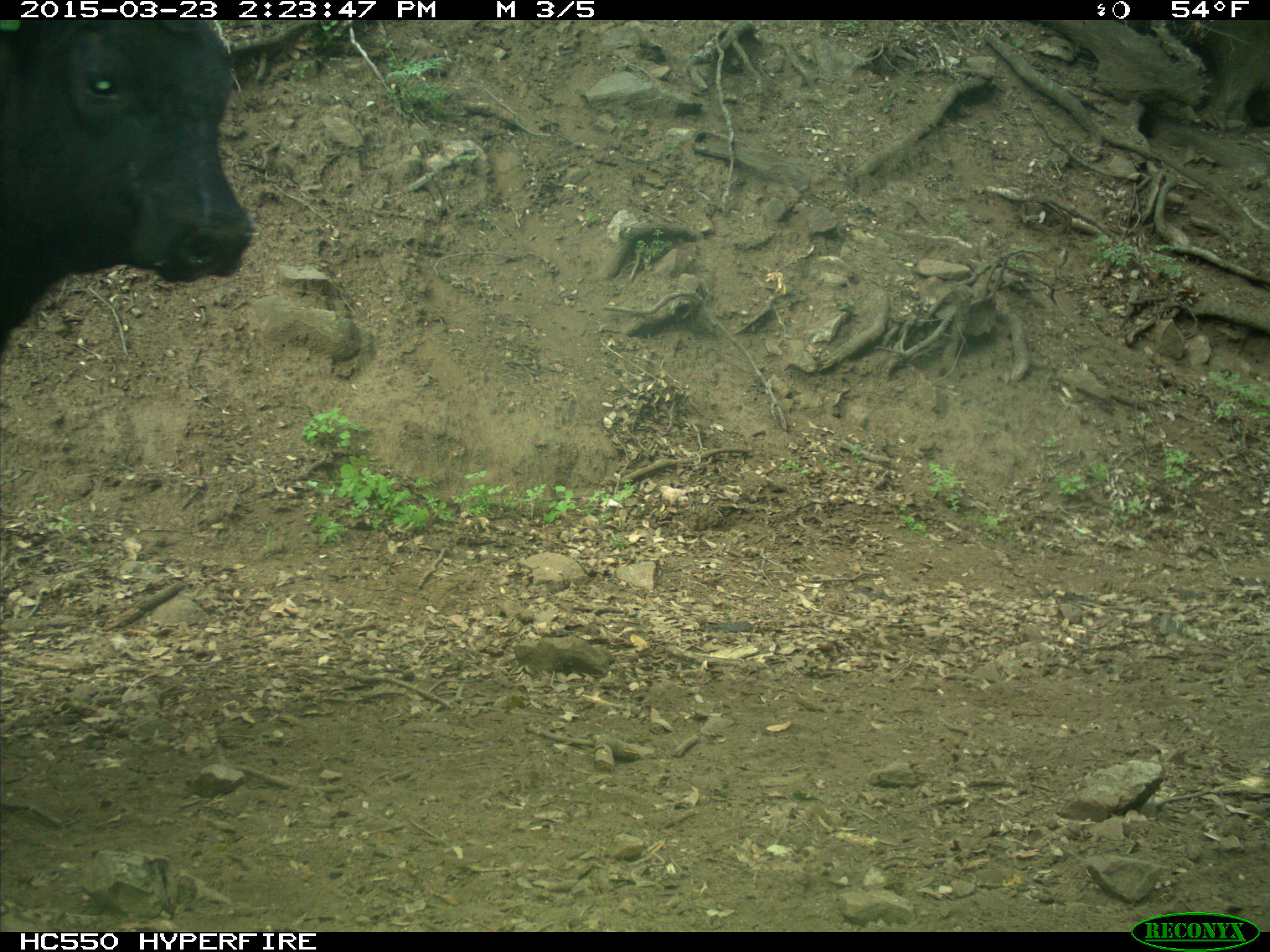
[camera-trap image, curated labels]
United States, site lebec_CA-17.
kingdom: Animalia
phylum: Chordata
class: Mammalia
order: Artiodactyla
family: Bovidae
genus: Bos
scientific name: Bos taurus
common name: domestic cow